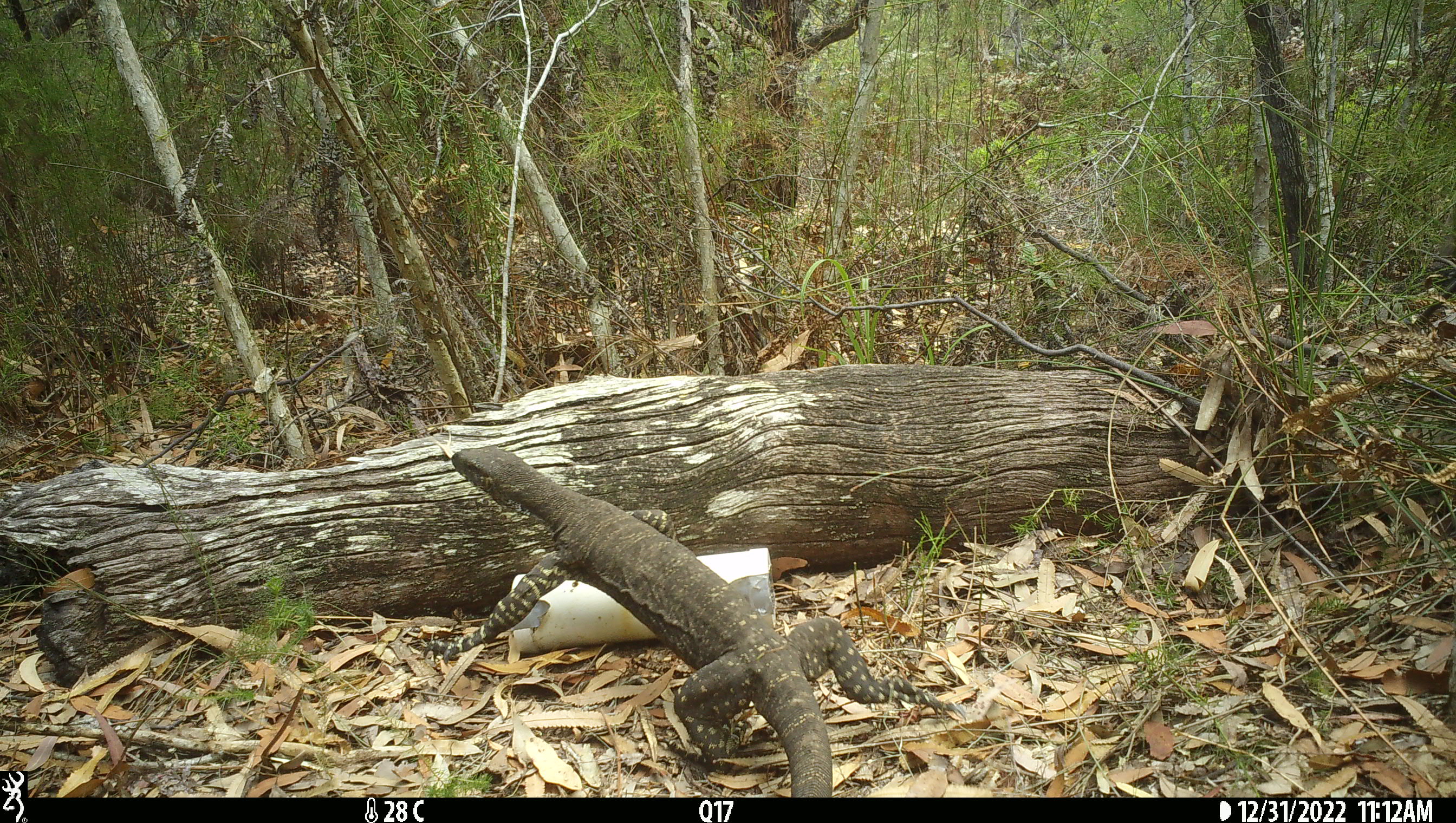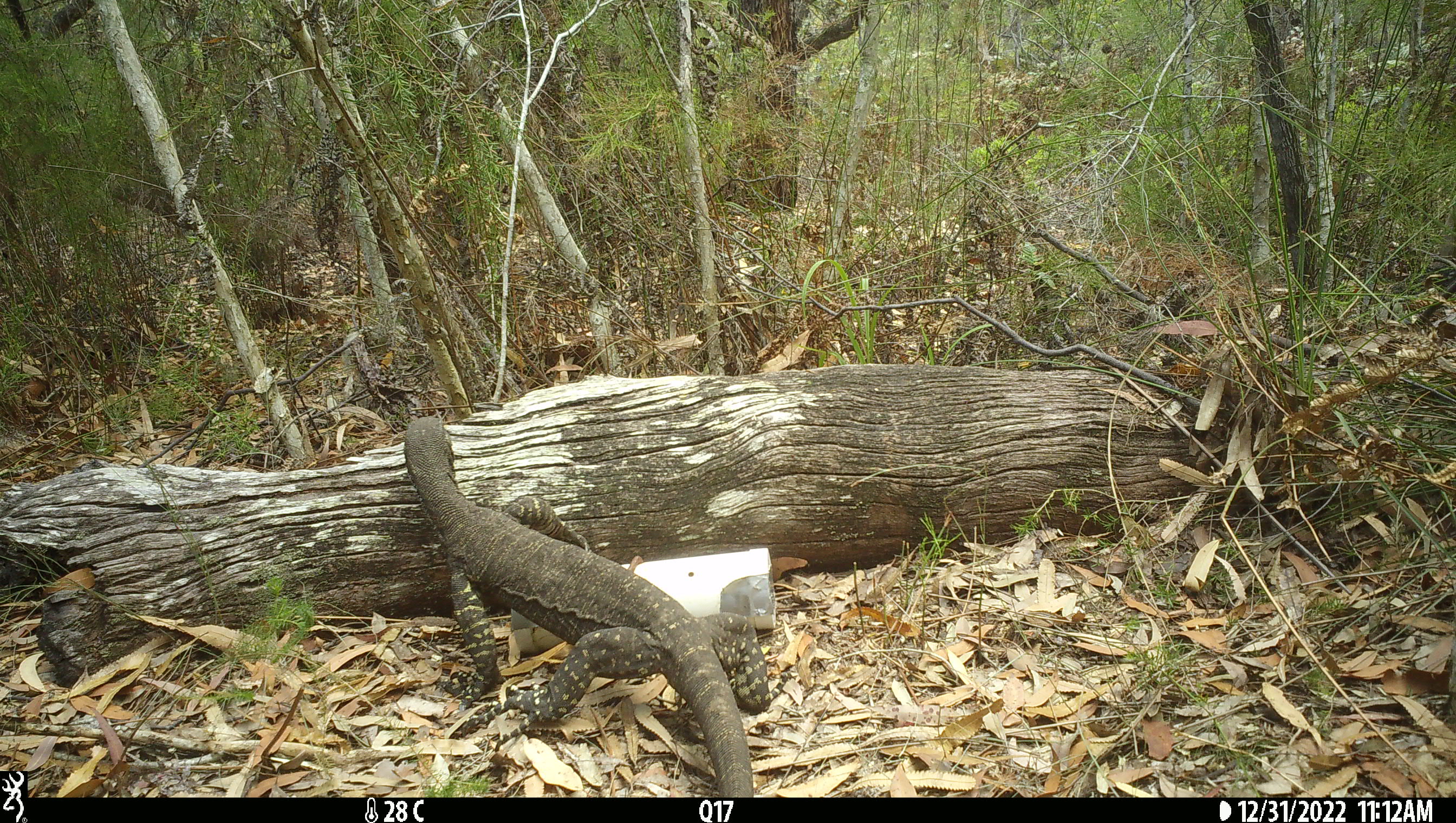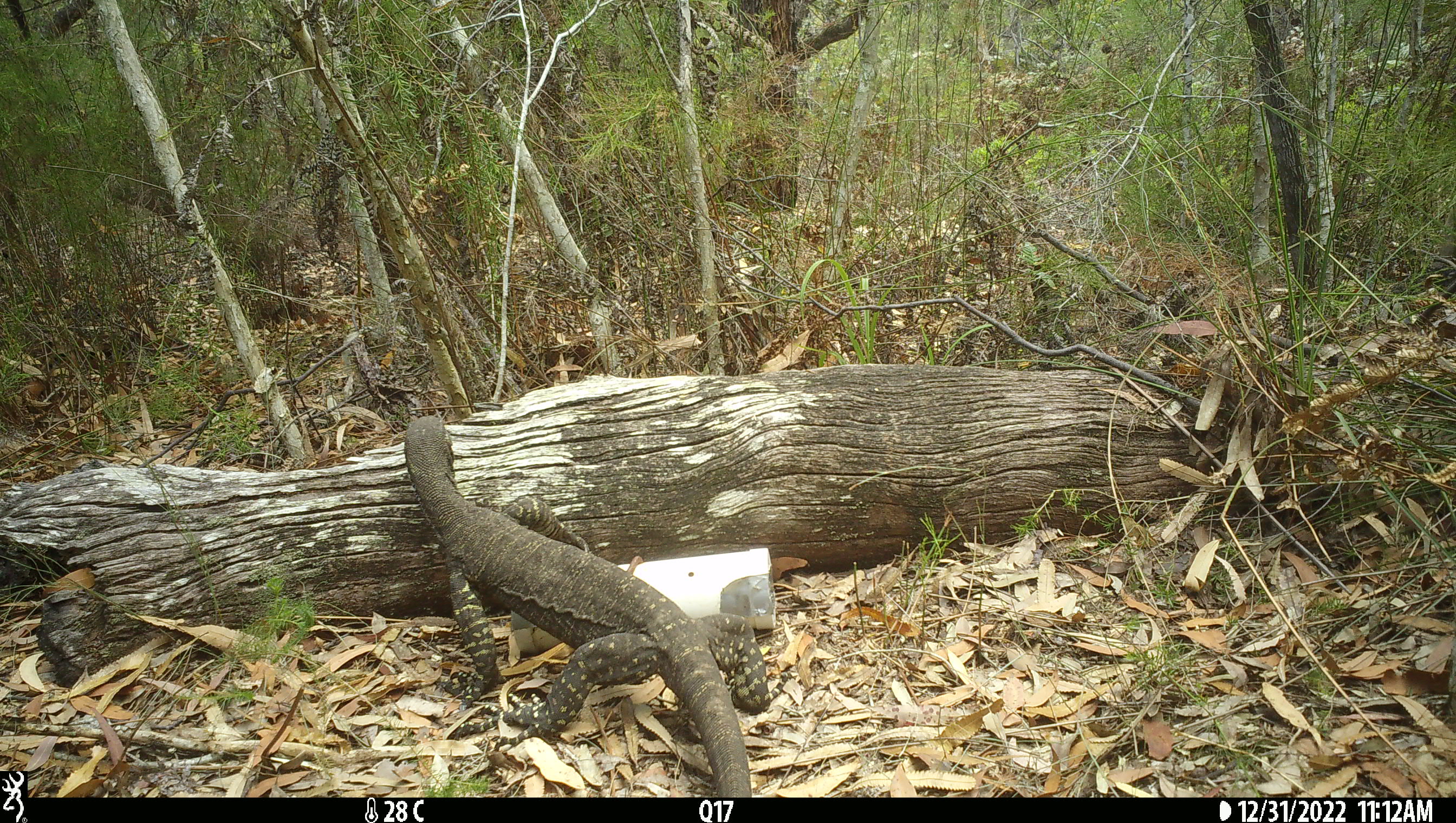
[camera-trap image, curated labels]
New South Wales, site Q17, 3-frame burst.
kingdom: Animalia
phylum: Chordata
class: Reptilia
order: Squamata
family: Varanidae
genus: Varanus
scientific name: Varanus varius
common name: lace monitor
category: goanna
Goanna (lace monitor) (Varanus varius).